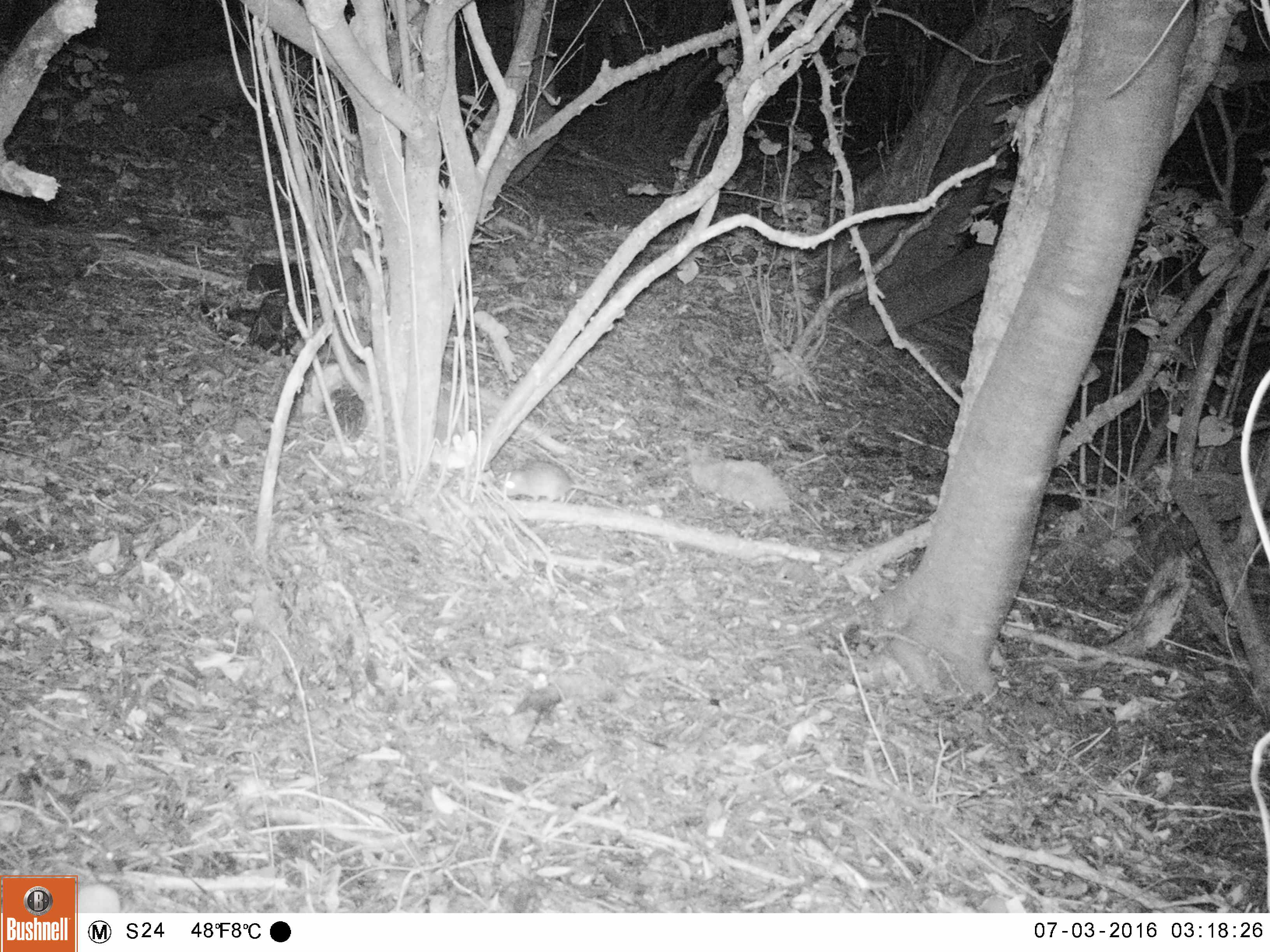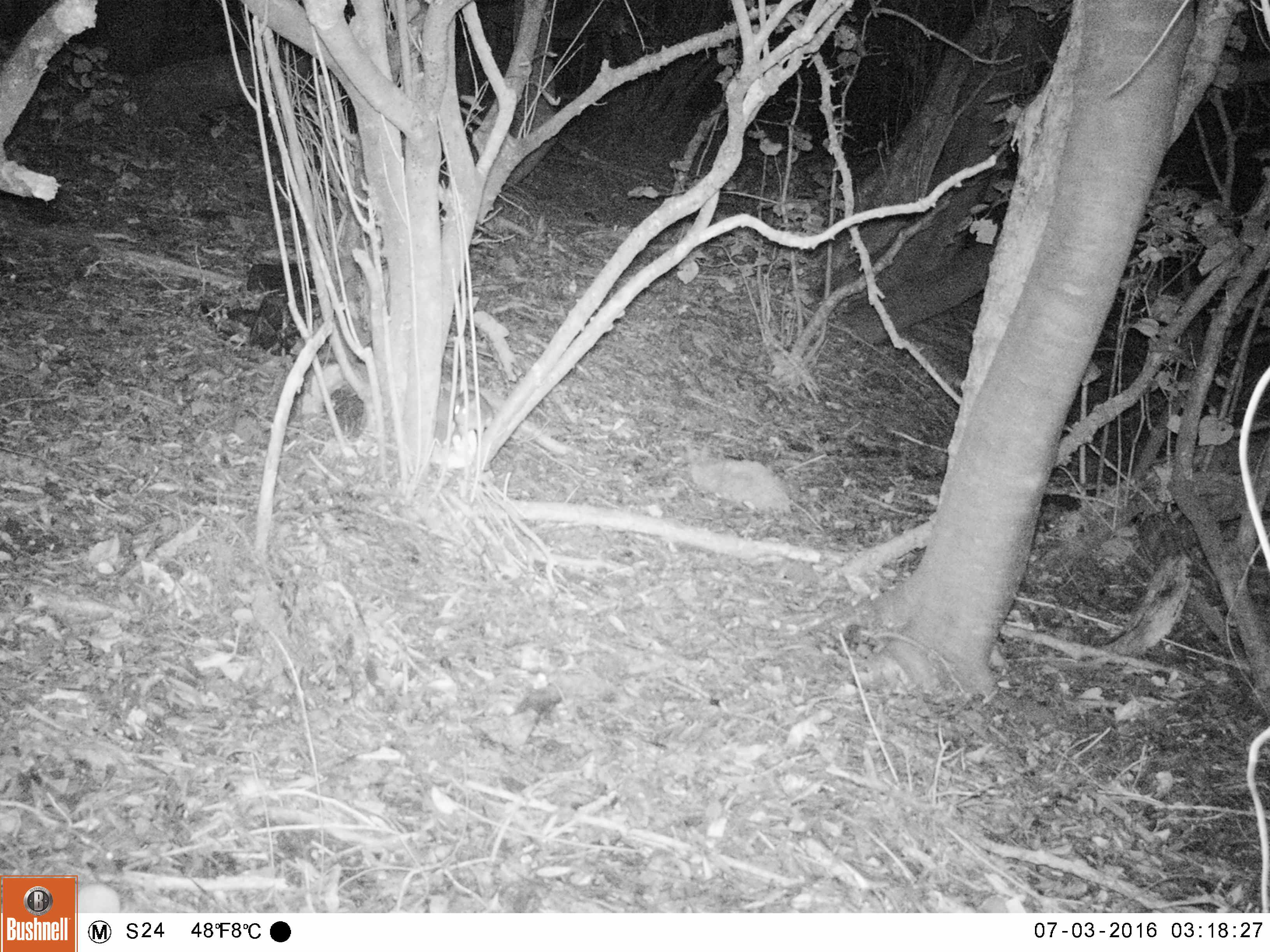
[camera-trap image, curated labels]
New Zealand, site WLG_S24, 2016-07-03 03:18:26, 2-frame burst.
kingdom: Animalia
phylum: Chordata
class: Mammalia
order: Rodentia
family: Muridae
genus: Rattus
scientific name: Rattus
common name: rat